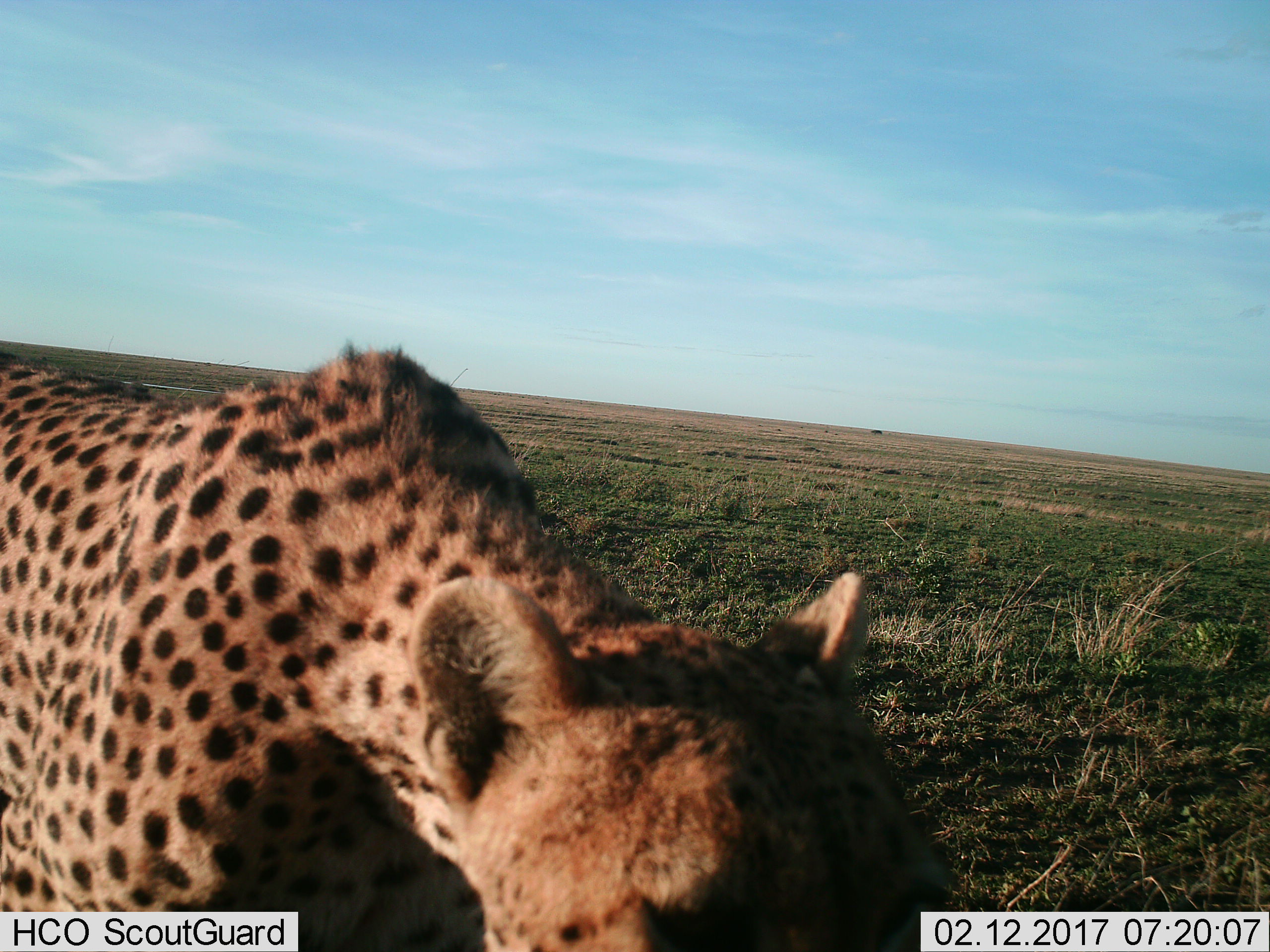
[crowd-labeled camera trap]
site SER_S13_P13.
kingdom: Animalia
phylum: Chordata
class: Mammalia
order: Carnivora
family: Felidae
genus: Acinonyx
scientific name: Acinonyx jubatus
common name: cheetah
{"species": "cheetah (Acinonyx jubatus)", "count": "1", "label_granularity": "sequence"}